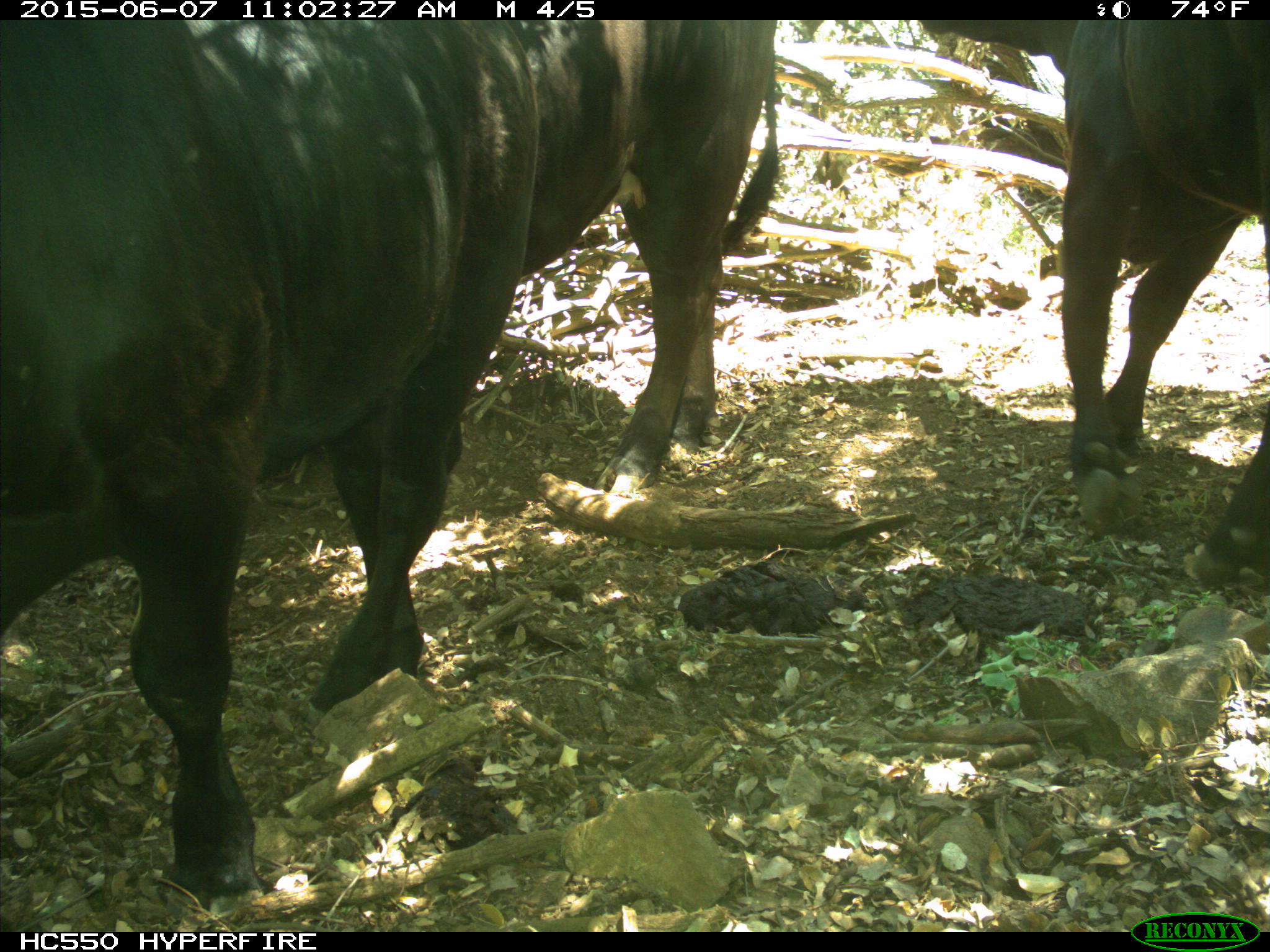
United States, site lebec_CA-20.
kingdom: Animalia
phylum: Chordata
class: Mammalia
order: Artiodactyla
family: Bovidae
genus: Bos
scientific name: Bos taurus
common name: domestic cow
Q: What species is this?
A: Bos taurus (domestic cow).